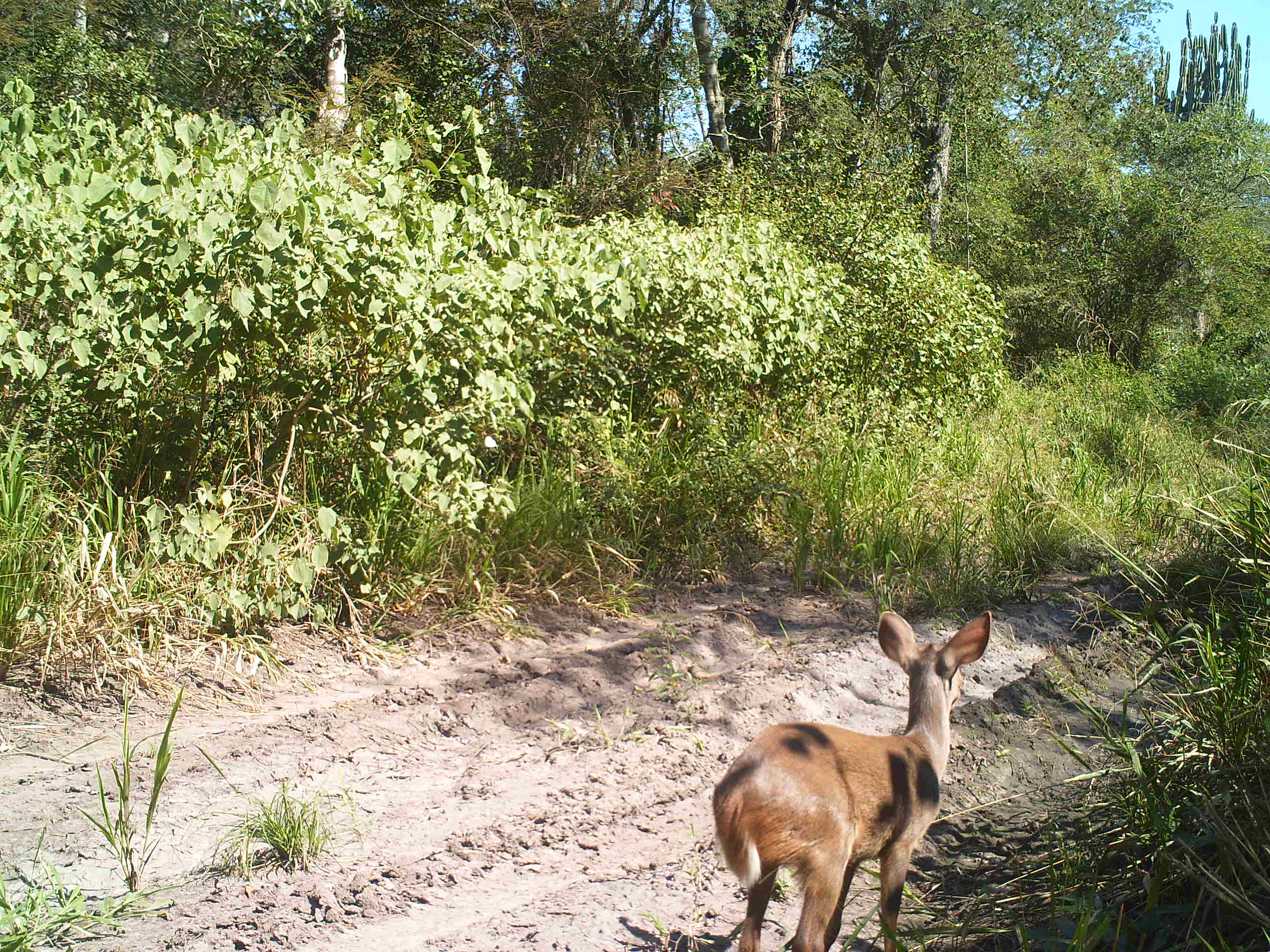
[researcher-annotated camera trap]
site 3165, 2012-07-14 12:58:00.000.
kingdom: Animalia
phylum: Chordata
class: Mammalia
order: Artiodactyla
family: Cervidae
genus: Mazama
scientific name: Mazama gouazoubira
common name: gray brocket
Mazama gouazoubira (gray brocket), count 1.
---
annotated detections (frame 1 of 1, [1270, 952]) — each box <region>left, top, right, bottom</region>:
mazama gouazoubira: <region>711, 607, 995, 952</region>